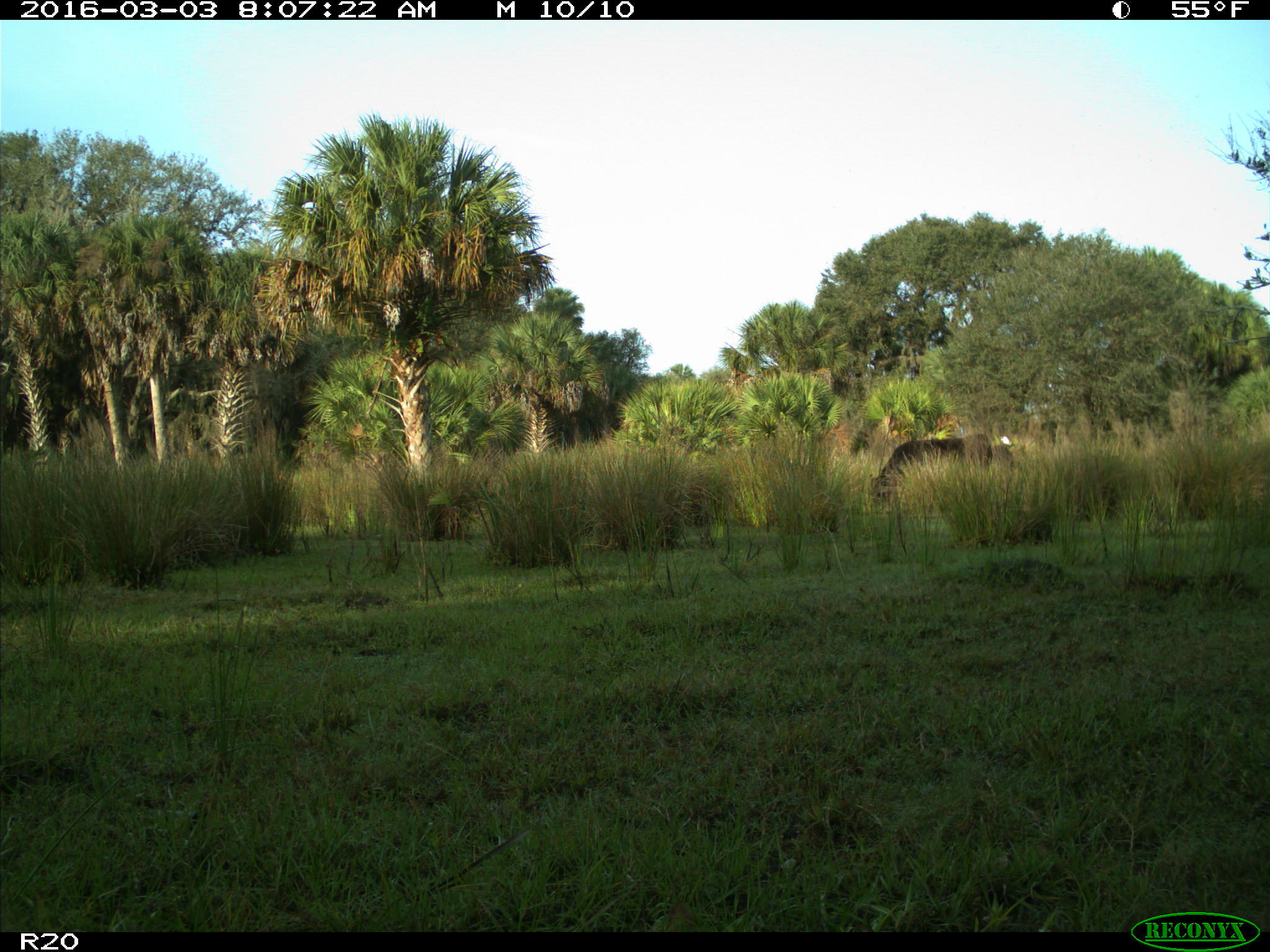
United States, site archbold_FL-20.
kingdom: Animalia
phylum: Chordata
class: Mammalia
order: Artiodactyla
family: Bovidae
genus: Bos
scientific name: Bos taurus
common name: domestic cow